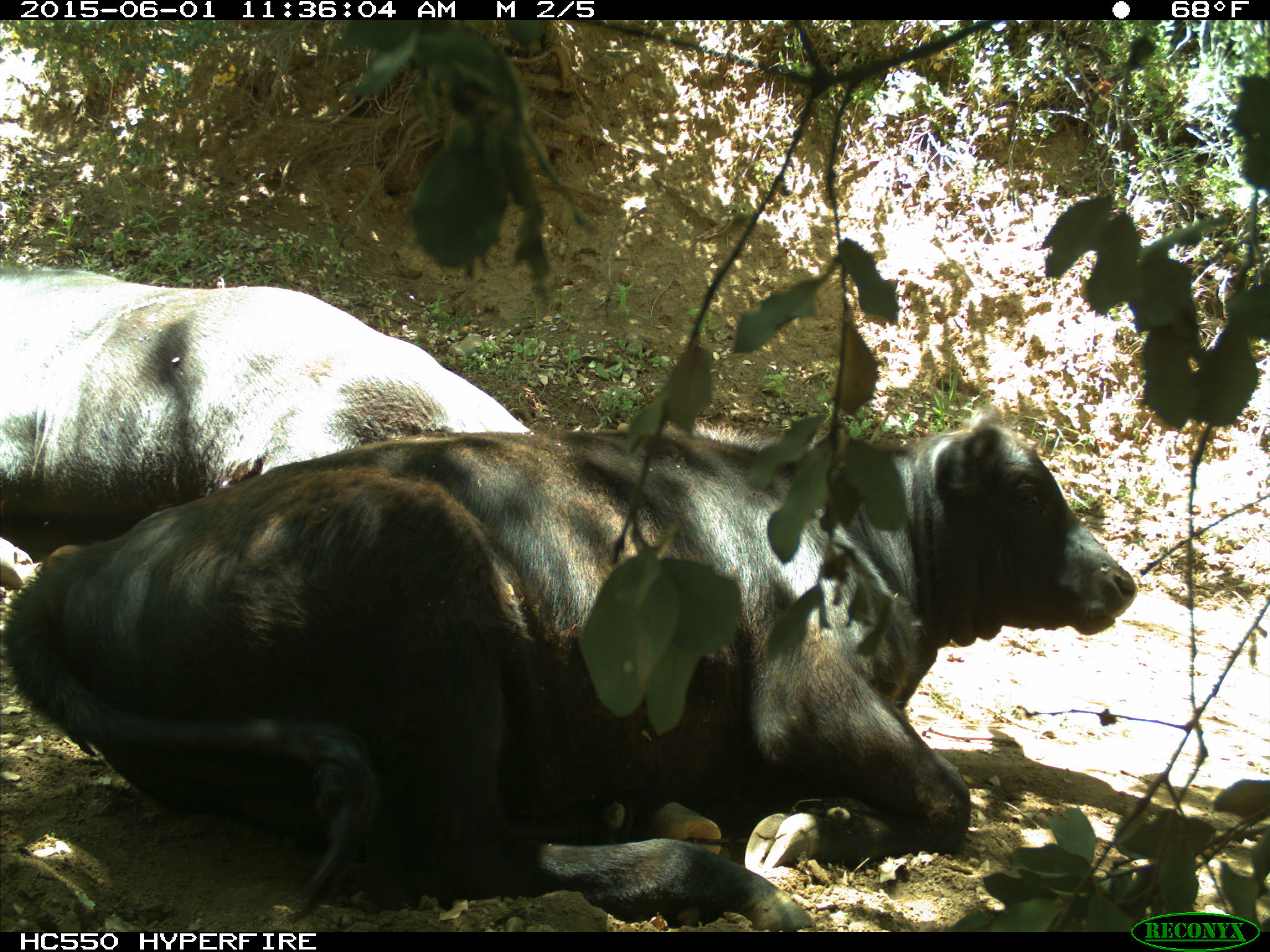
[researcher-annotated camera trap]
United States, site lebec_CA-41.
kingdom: Animalia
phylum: Chordata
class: Mammalia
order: Artiodactyla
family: Bovidae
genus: Bos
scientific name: Bos taurus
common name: domestic cow